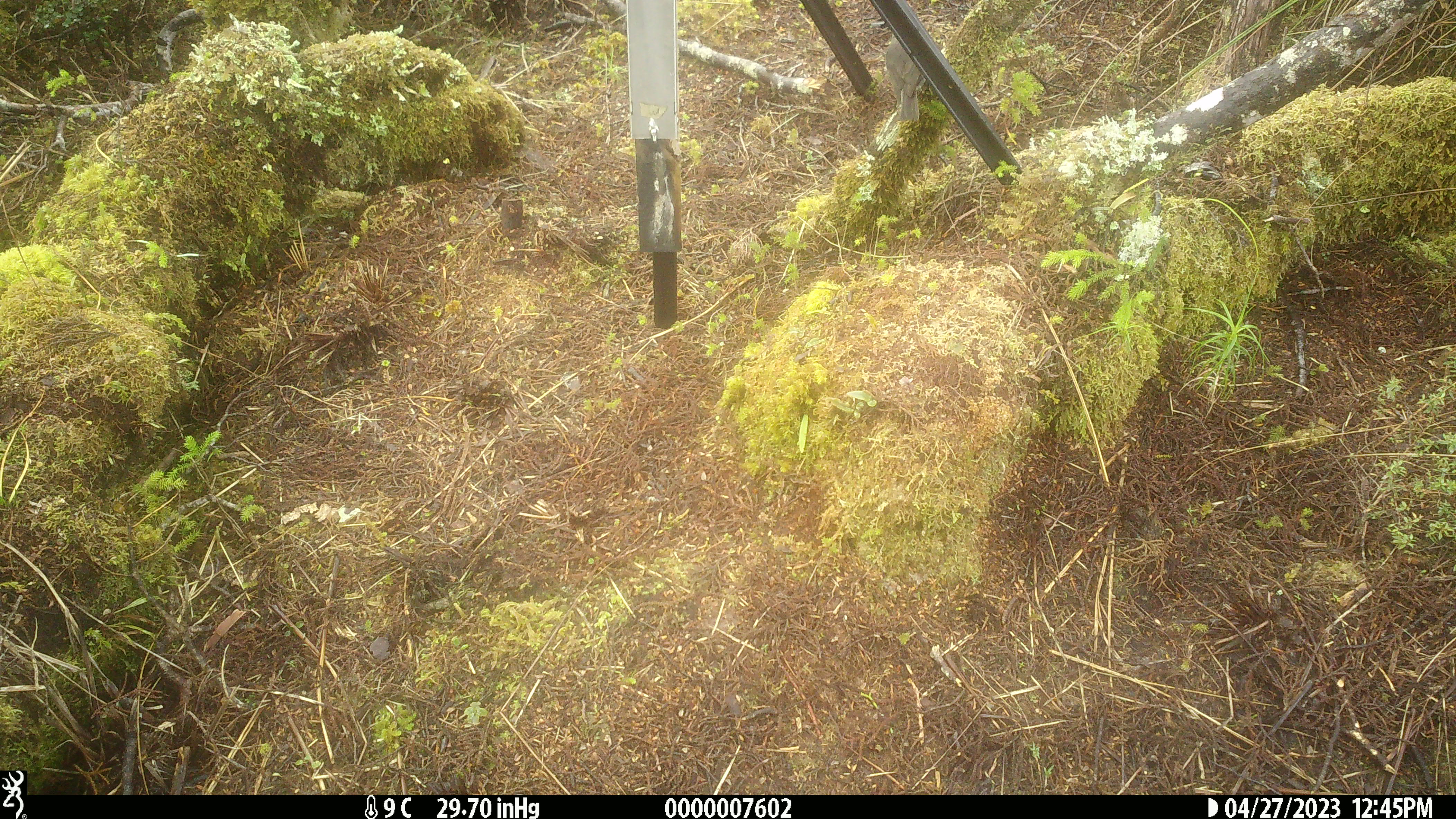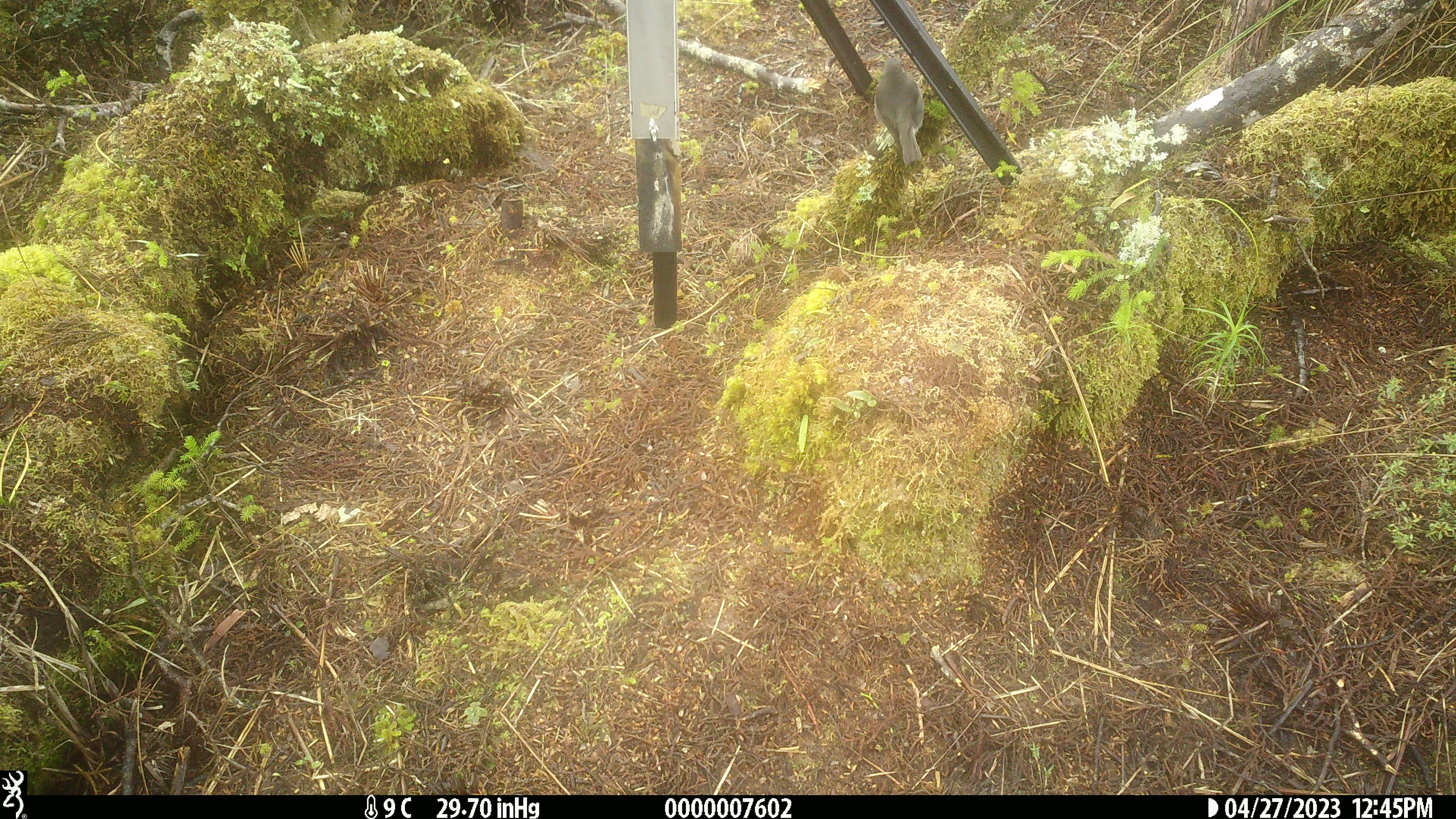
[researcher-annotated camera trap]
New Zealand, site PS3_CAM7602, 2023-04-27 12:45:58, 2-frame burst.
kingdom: Animalia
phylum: Chordata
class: Aves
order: Passeriformes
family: Petroicidae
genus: Petroica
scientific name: Petroica australis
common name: new zealand robin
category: robin